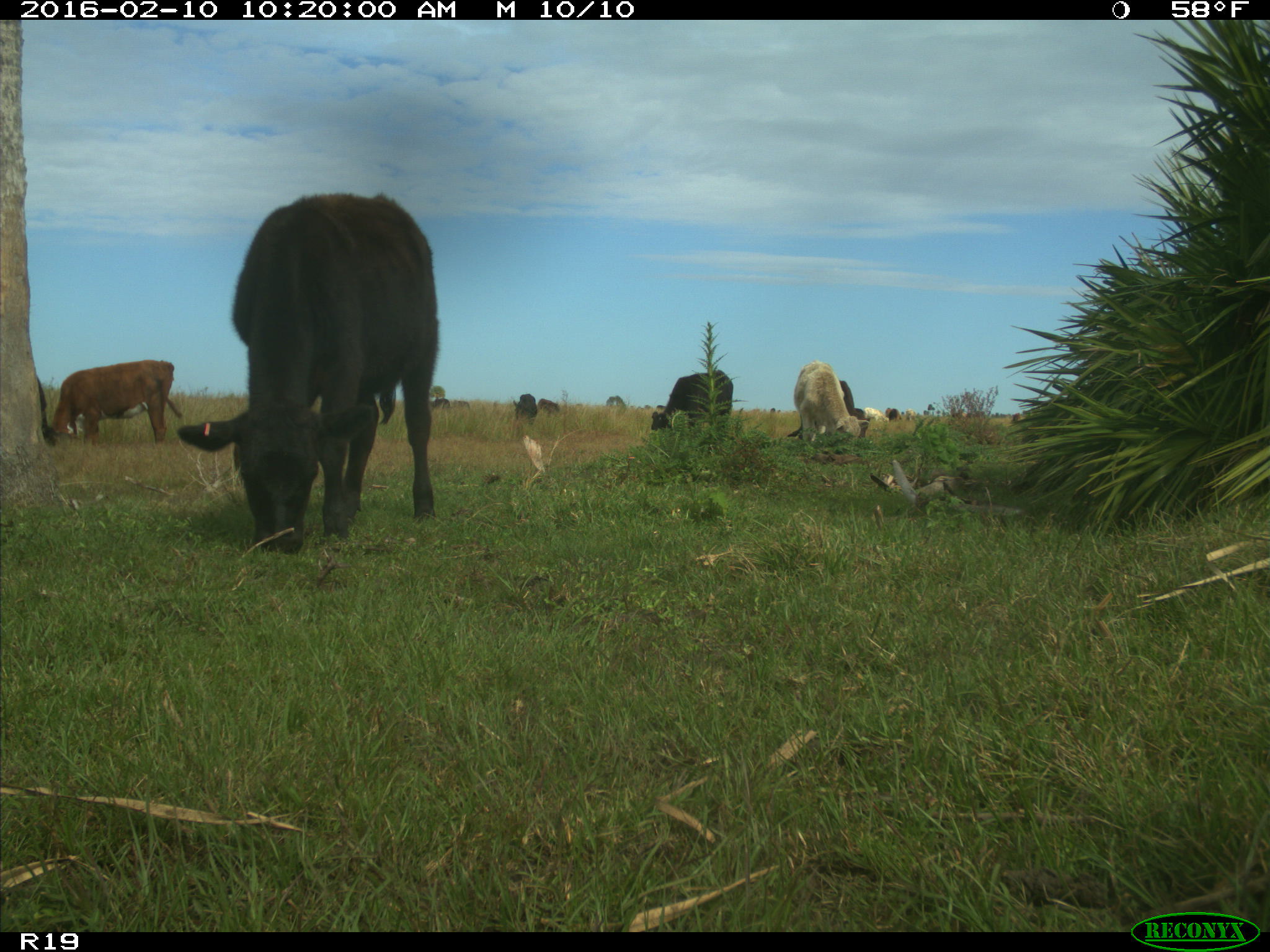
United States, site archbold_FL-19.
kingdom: Animalia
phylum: Chordata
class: Mammalia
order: Artiodactyla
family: Bovidae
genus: Bos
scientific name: Bos taurus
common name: domestic cow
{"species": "Bos taurus (domestic cow)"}